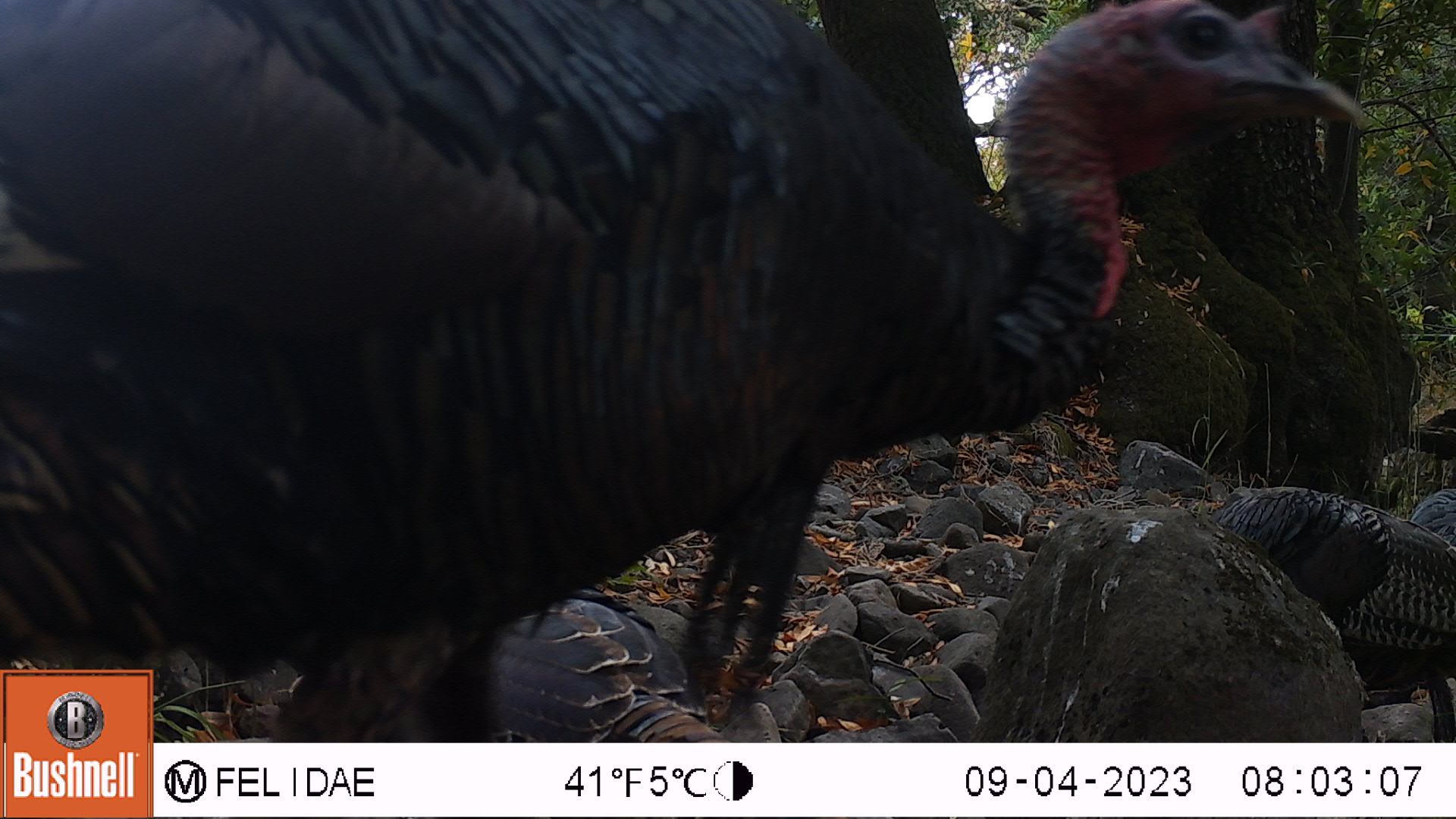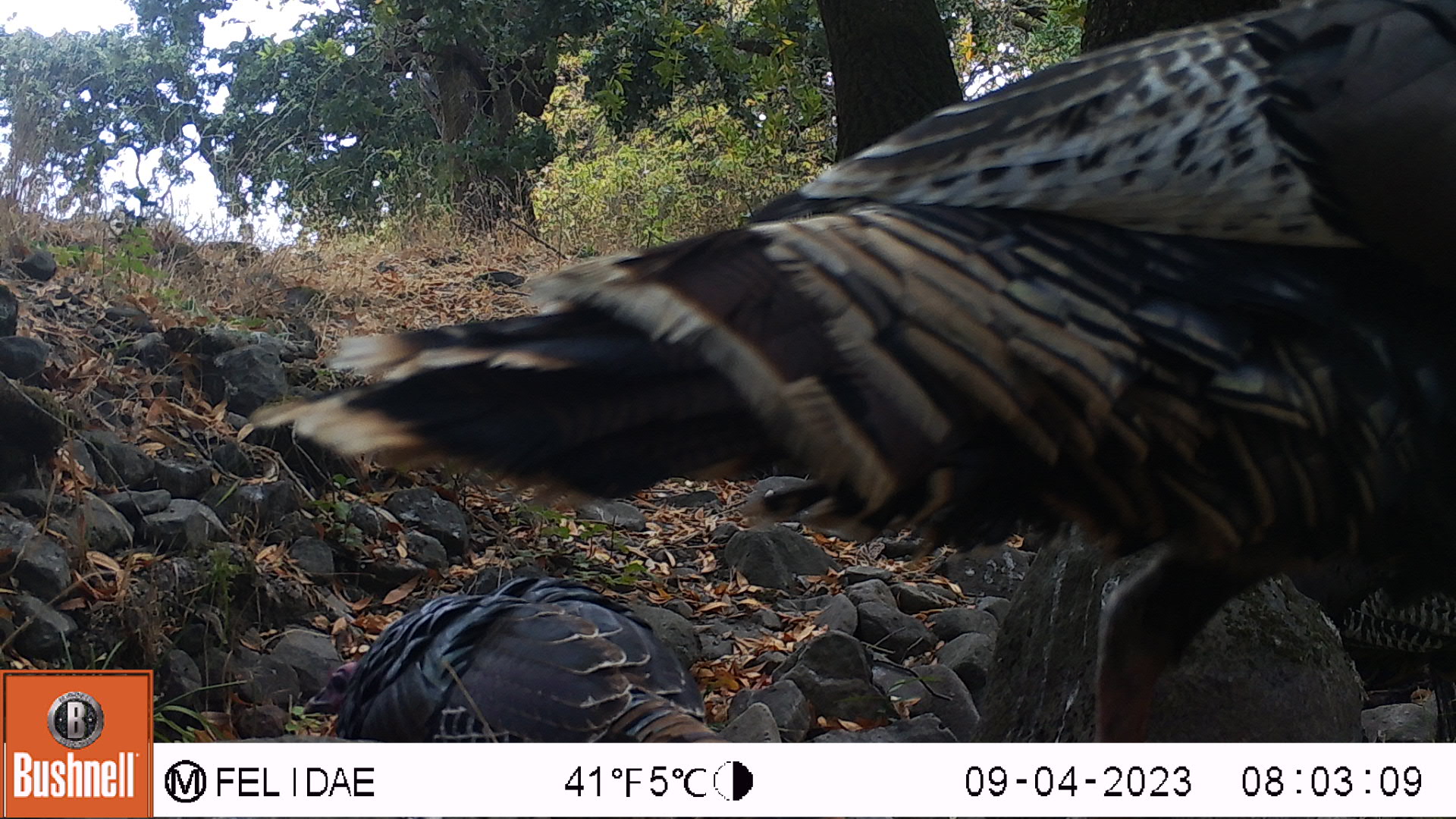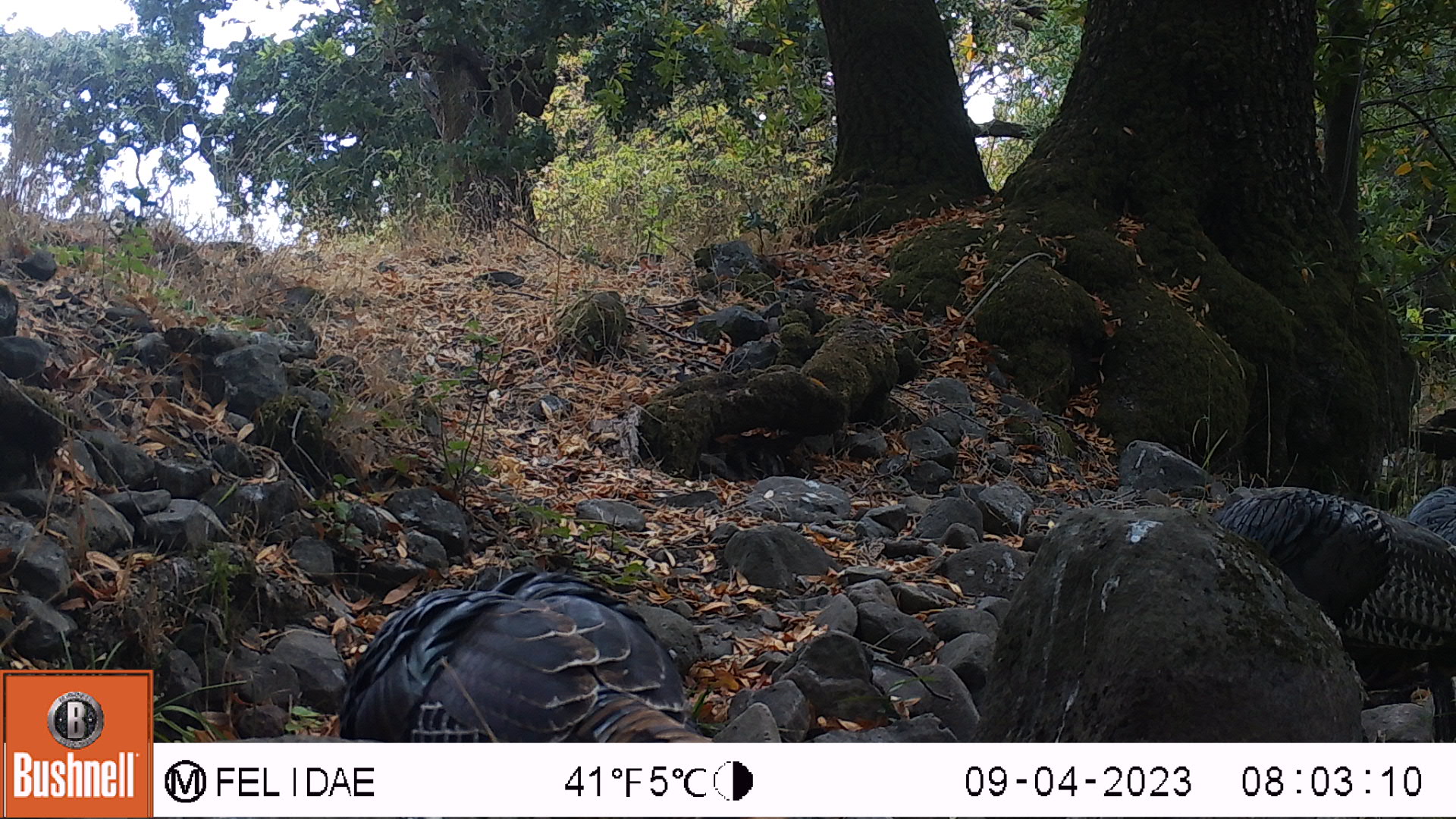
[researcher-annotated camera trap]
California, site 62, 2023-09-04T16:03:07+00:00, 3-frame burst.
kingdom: Animalia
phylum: Chordata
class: Aves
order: Galliformes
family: Phasianidae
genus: Meleagris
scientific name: Meleagris gallopavo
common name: turkey